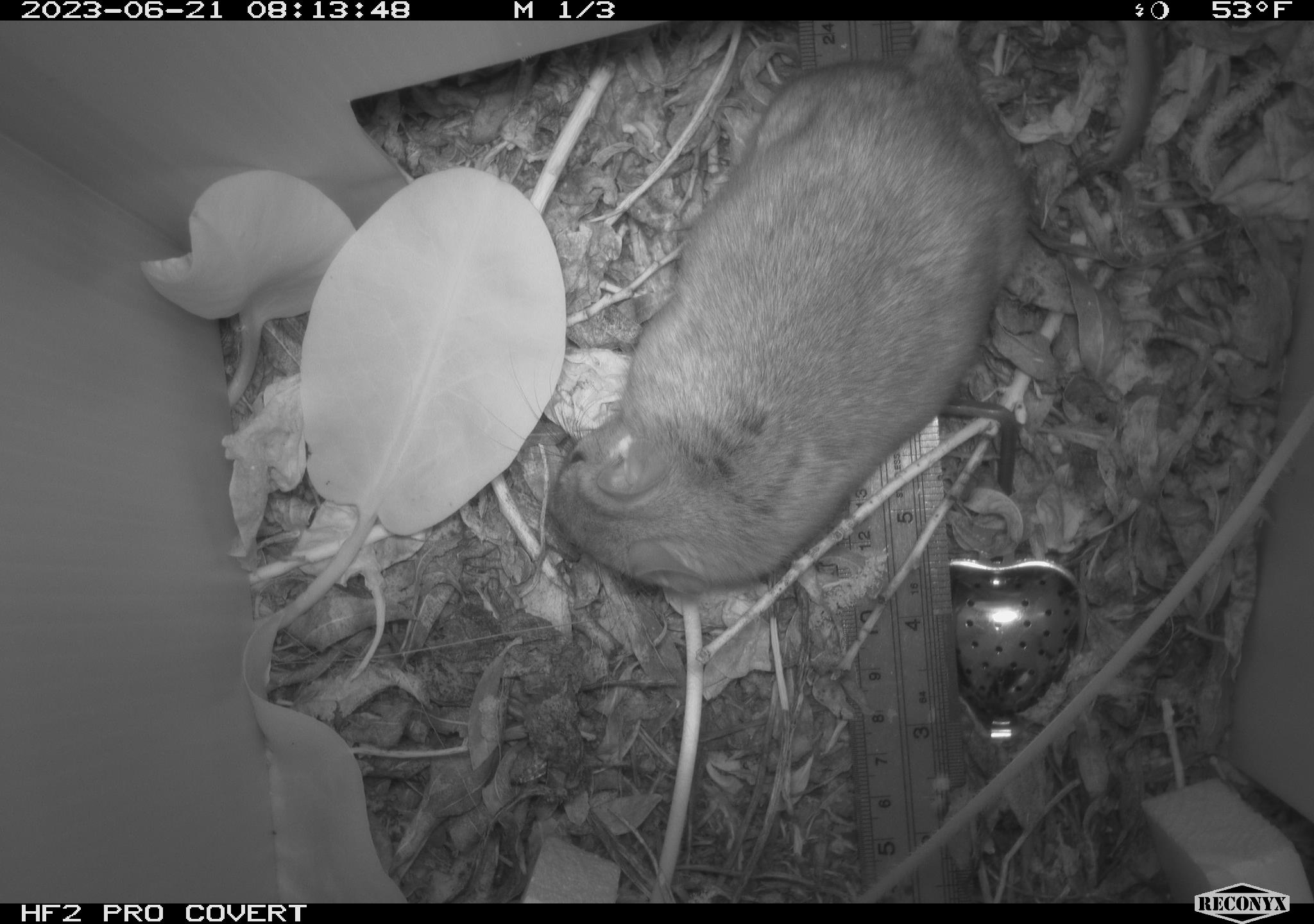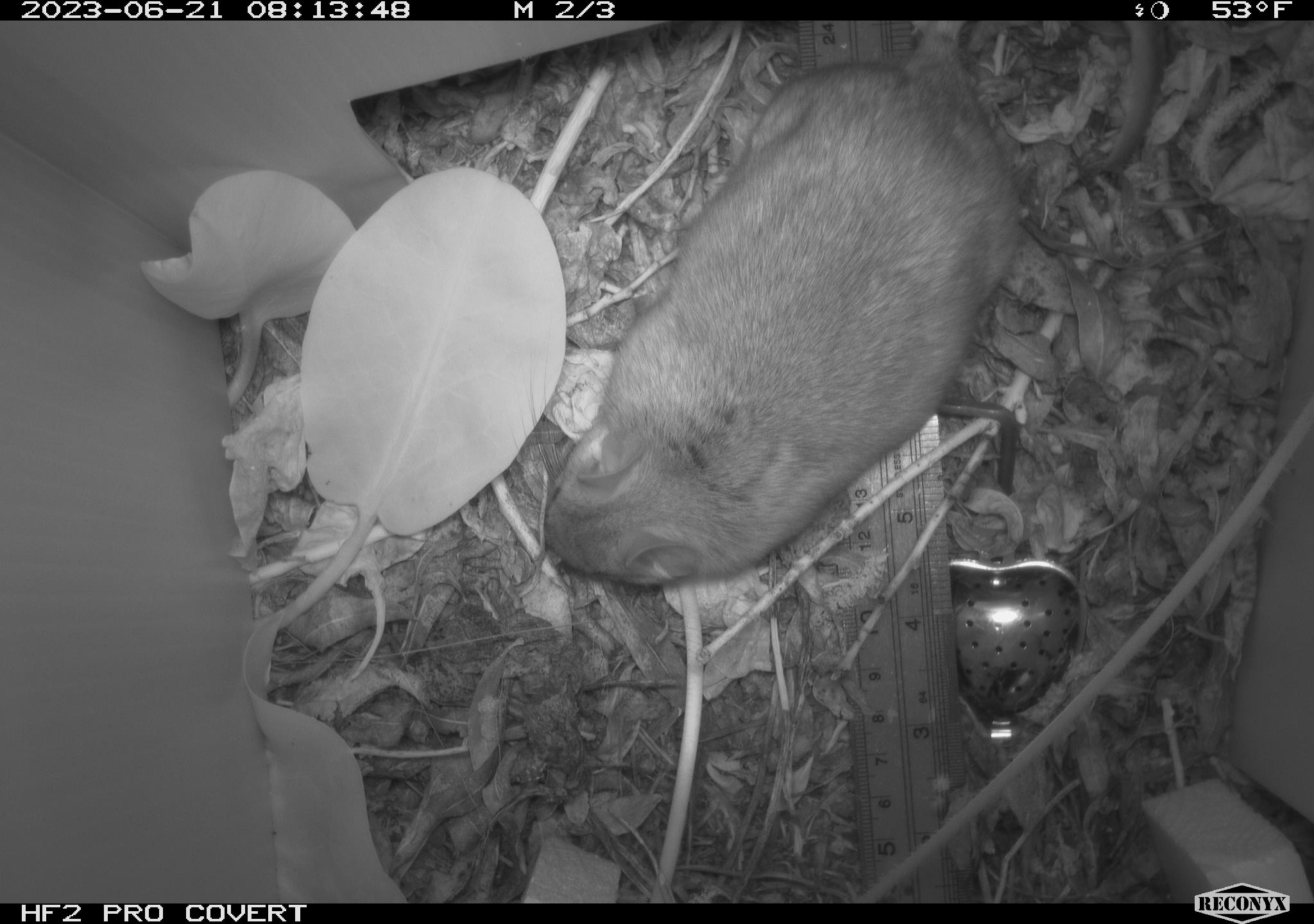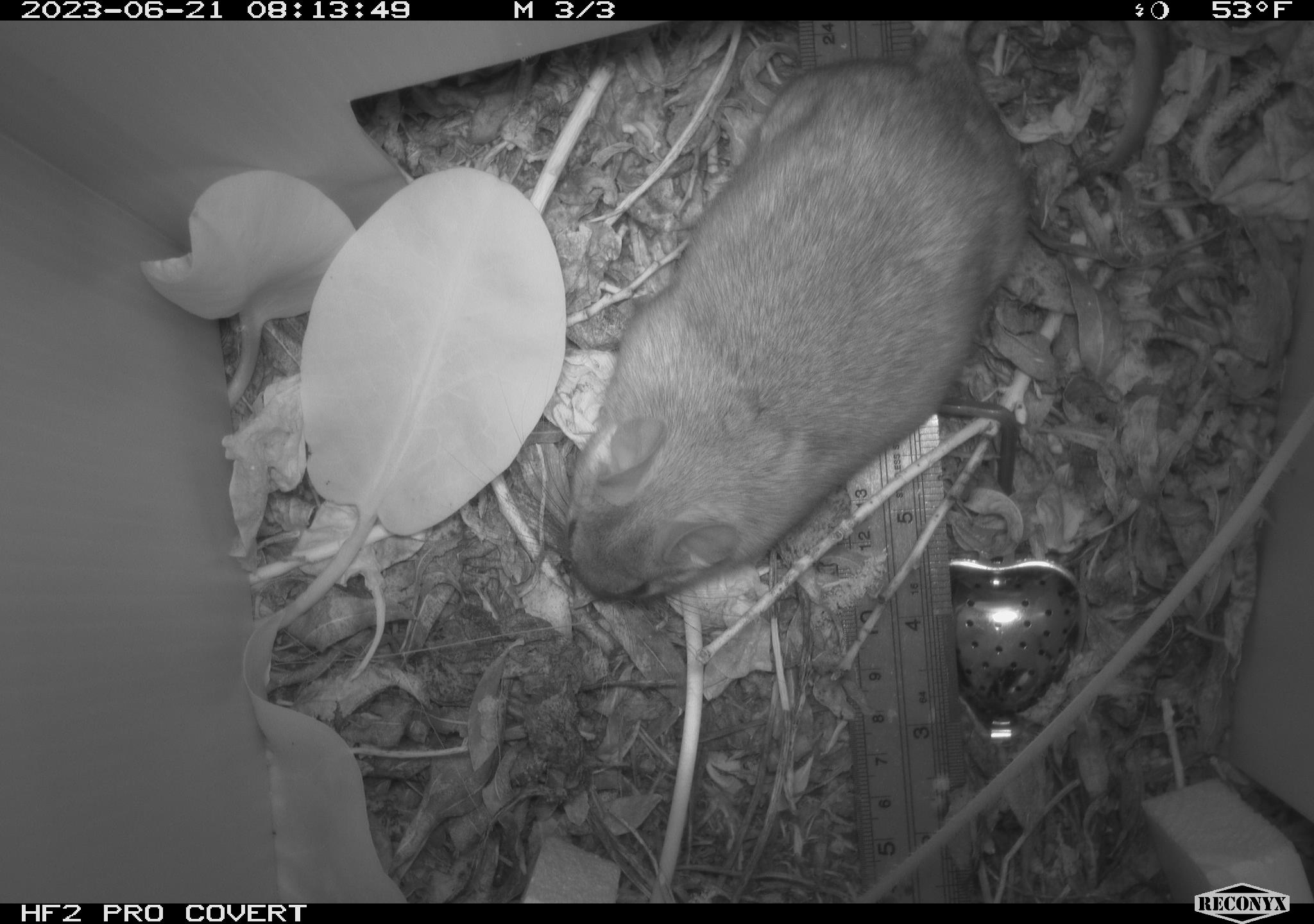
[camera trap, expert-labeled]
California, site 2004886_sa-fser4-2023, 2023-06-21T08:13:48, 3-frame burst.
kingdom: Animalia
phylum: Chordata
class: Mammalia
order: Rodentia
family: Cricetidae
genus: Neotoma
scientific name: Neotoma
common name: pack rat or woodrat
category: neotoma species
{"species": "neotoma species (pack rat or woodrat) (Neotoma)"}